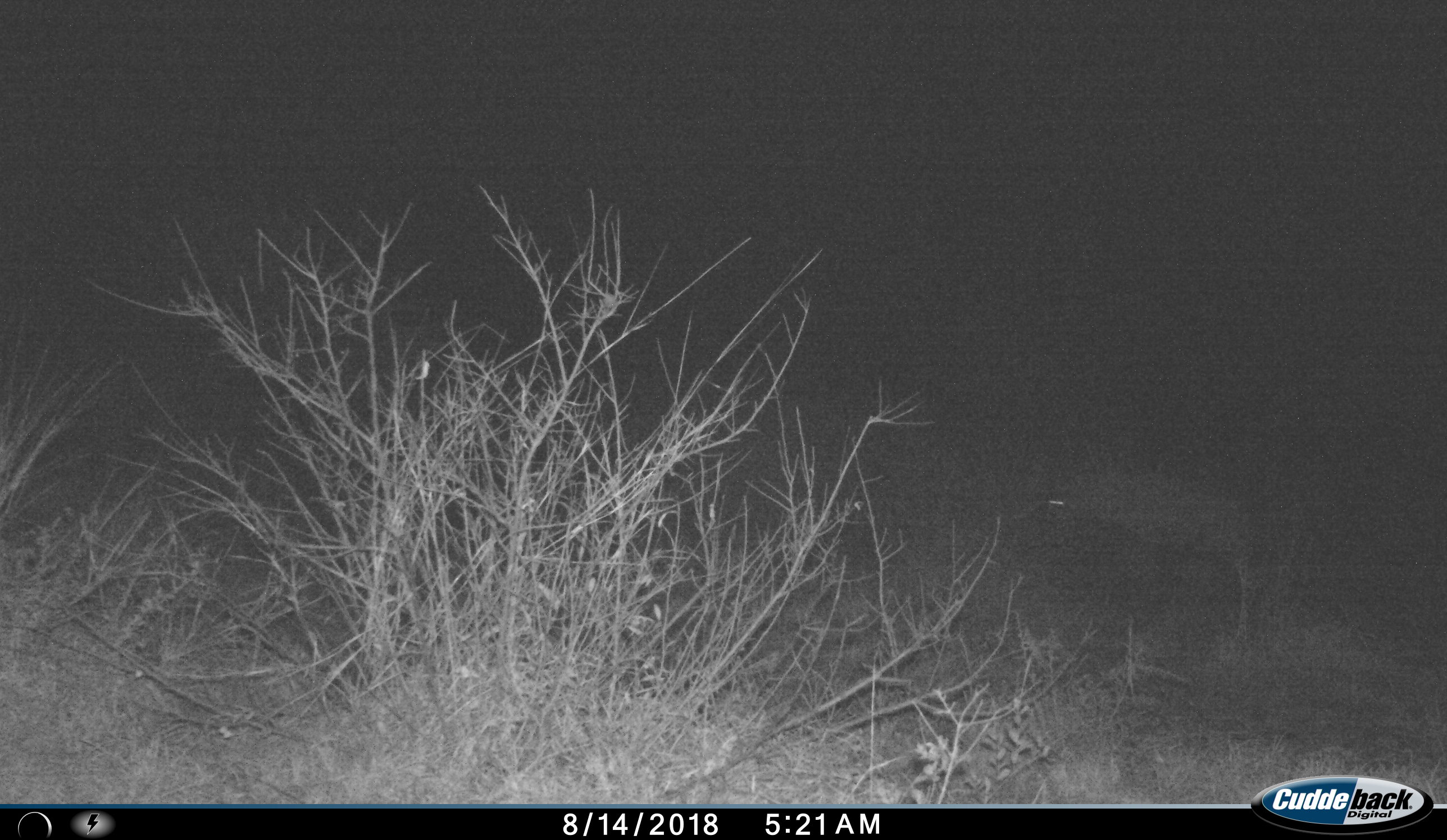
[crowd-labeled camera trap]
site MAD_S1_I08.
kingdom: Animalia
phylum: Chordata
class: Mammalia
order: Artiodactyla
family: Bovidae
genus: Connochaetes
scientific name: Connochaetes taurinus taurinus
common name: blue wildebeest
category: wildebeestblue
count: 2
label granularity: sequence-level